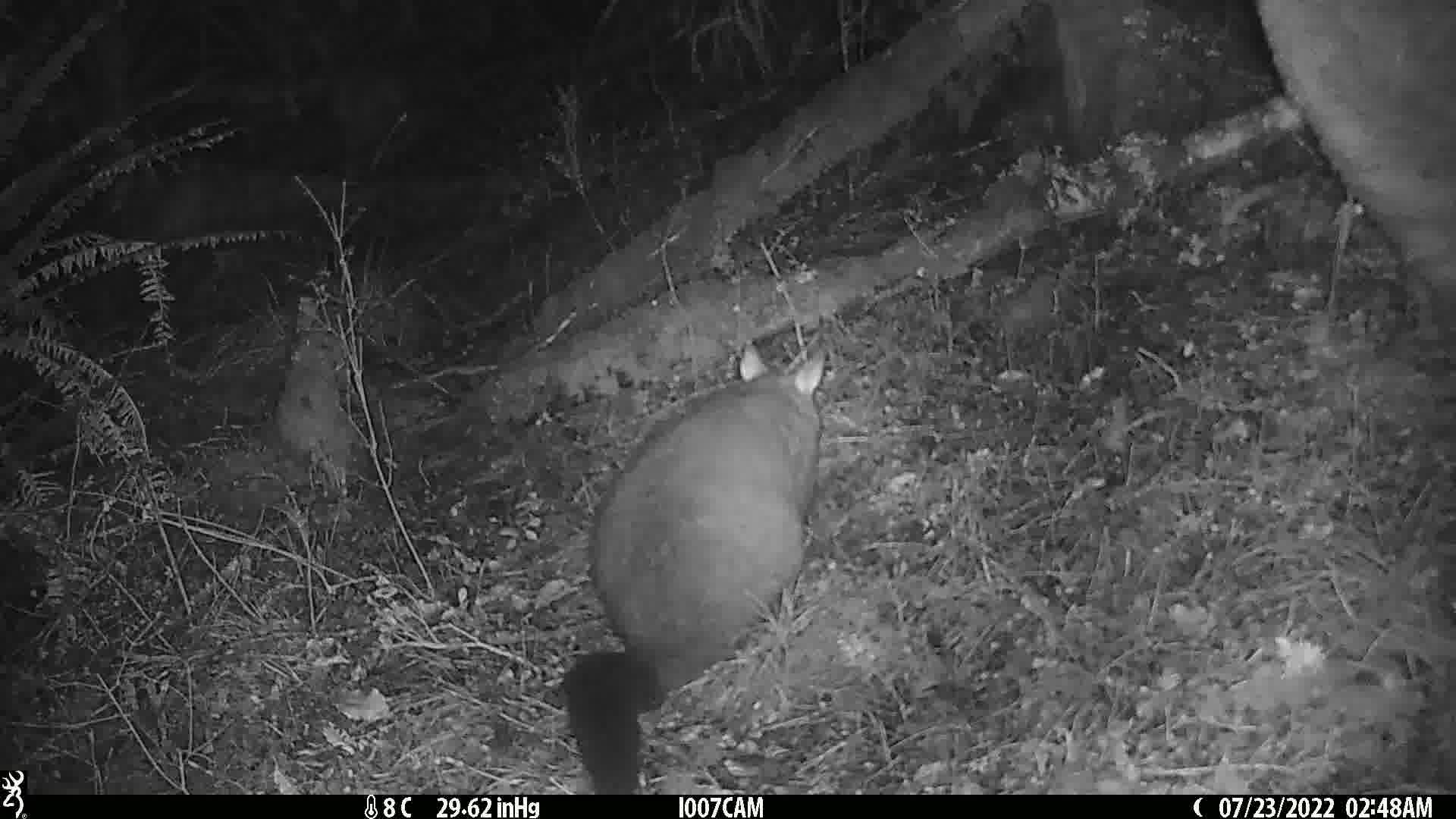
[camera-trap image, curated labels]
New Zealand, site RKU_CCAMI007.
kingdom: Animalia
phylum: Chordata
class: Mammalia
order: Diprotodontia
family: Phalangeridae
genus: Trichosurus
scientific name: Trichosurus vulpecula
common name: common brushtail possum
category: possum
Possum (common brushtail possum) (Trichosurus vulpecula).